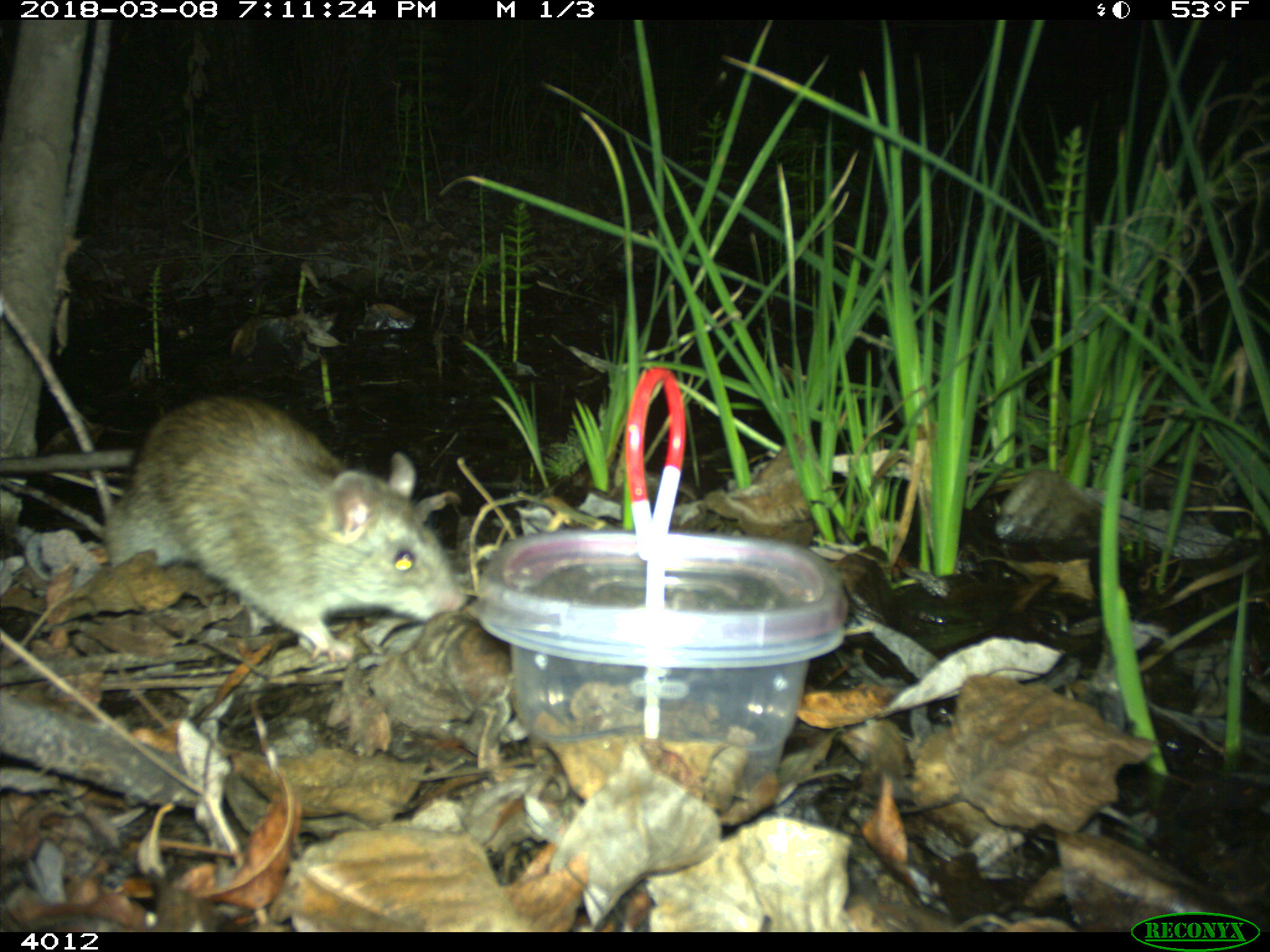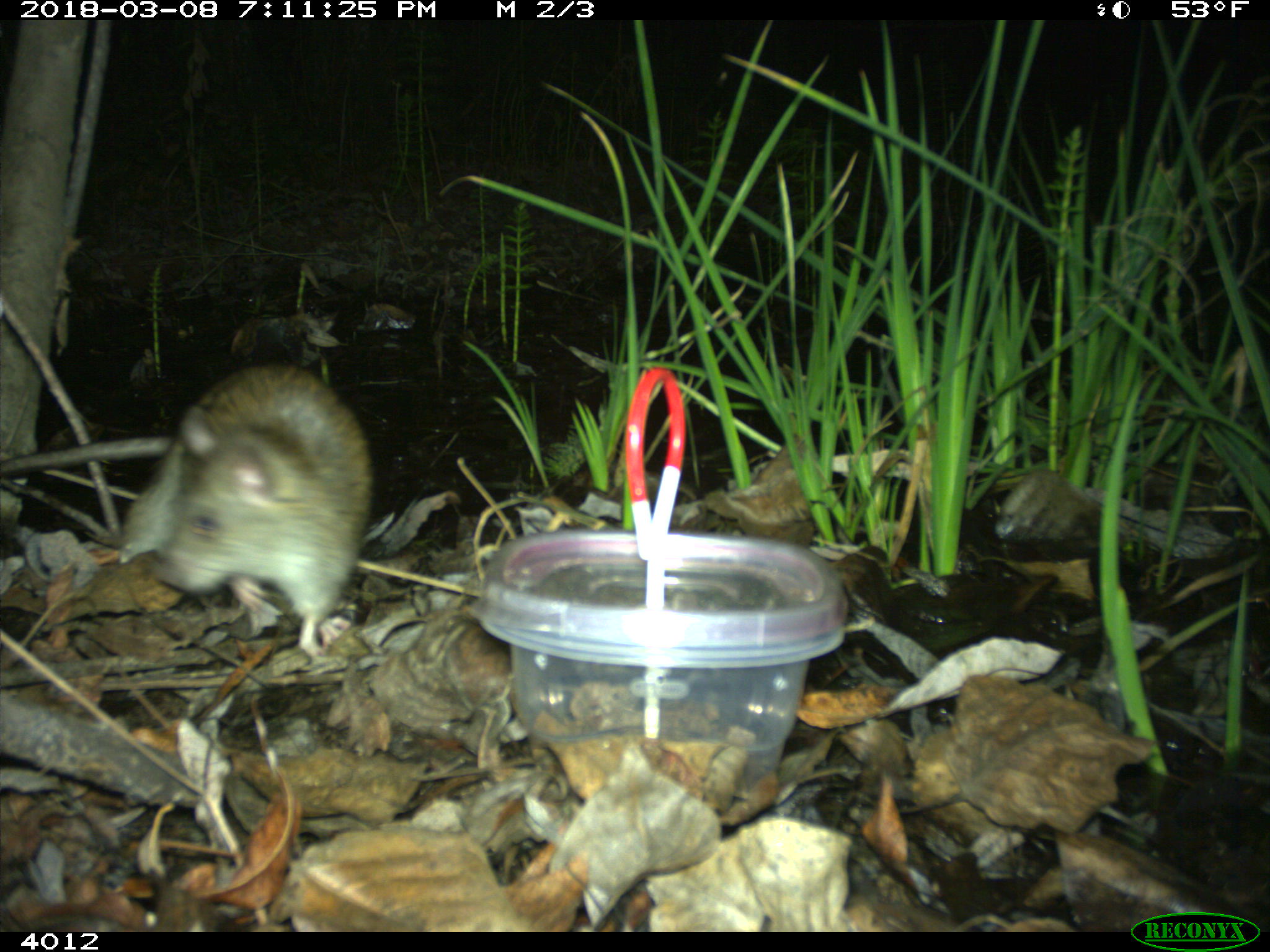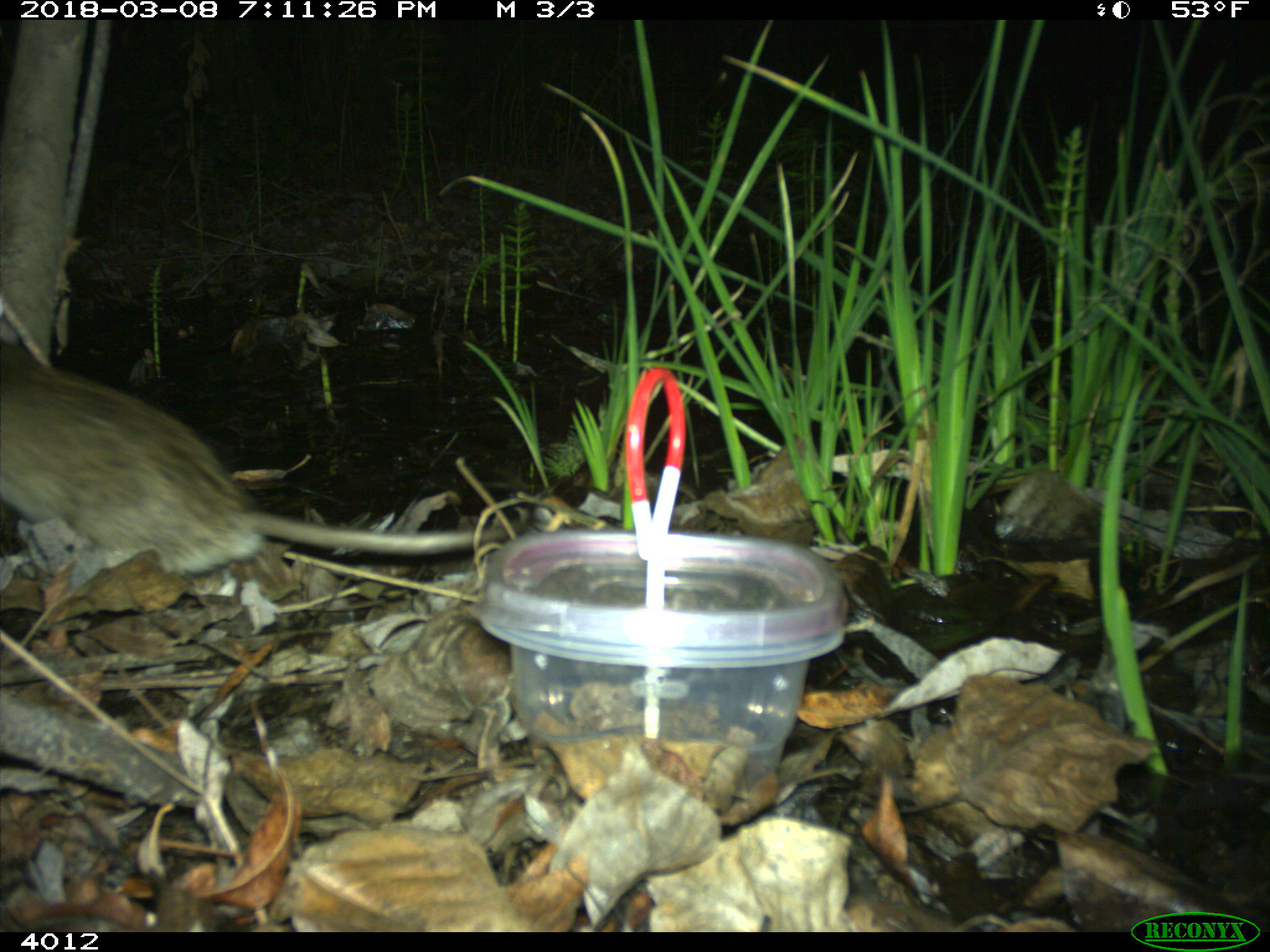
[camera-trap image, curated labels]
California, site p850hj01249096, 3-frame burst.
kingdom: Animalia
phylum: Chordata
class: Mammalia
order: Rodentia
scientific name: Rodentia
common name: rodent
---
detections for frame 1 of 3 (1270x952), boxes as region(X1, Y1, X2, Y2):
rodent: region(0, 393, 469, 664)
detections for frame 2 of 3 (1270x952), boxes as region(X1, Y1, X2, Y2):
rodent: region(0, 364, 373, 659)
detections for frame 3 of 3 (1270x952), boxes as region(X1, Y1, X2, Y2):
rodent: region(0, 347, 522, 575)